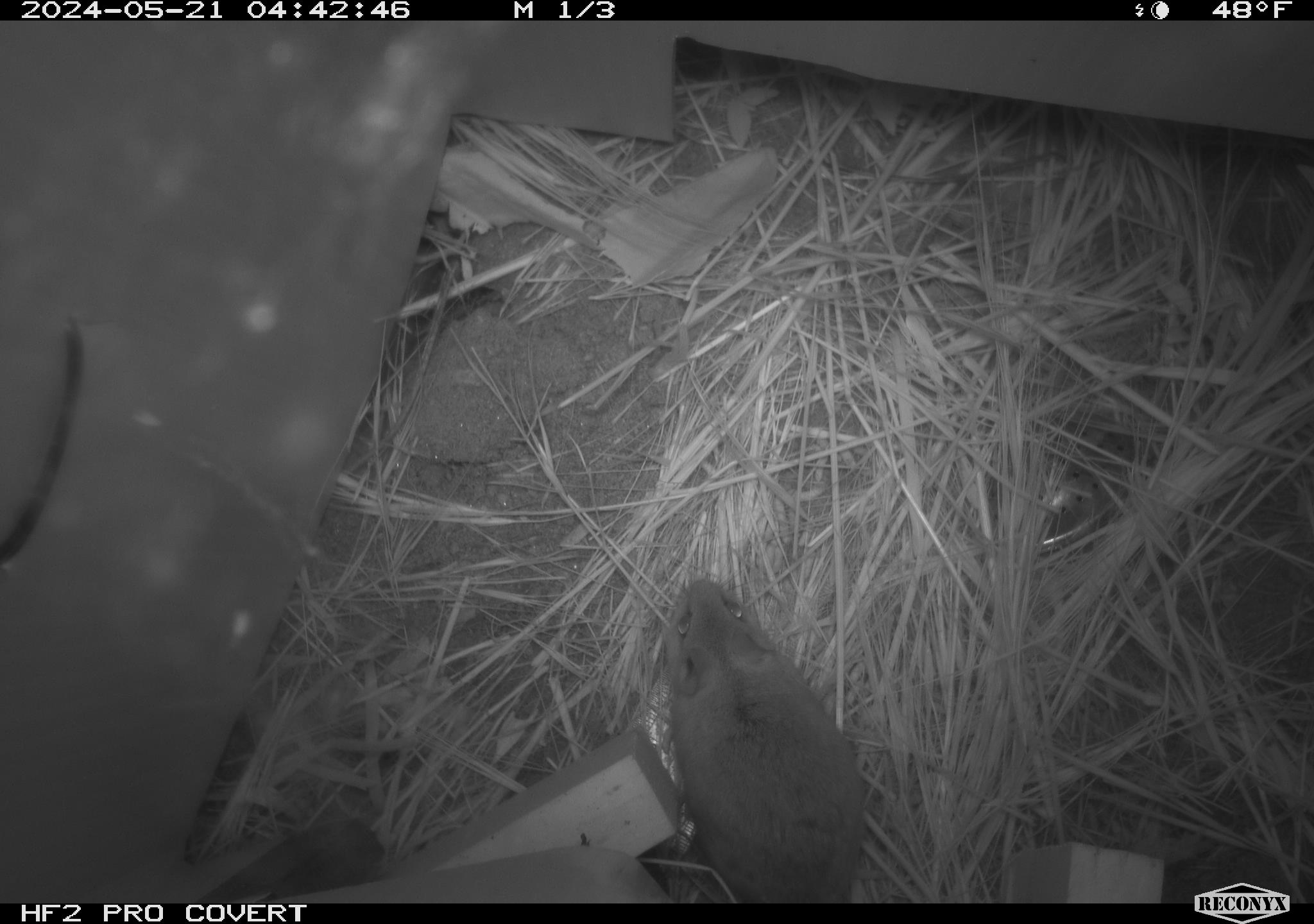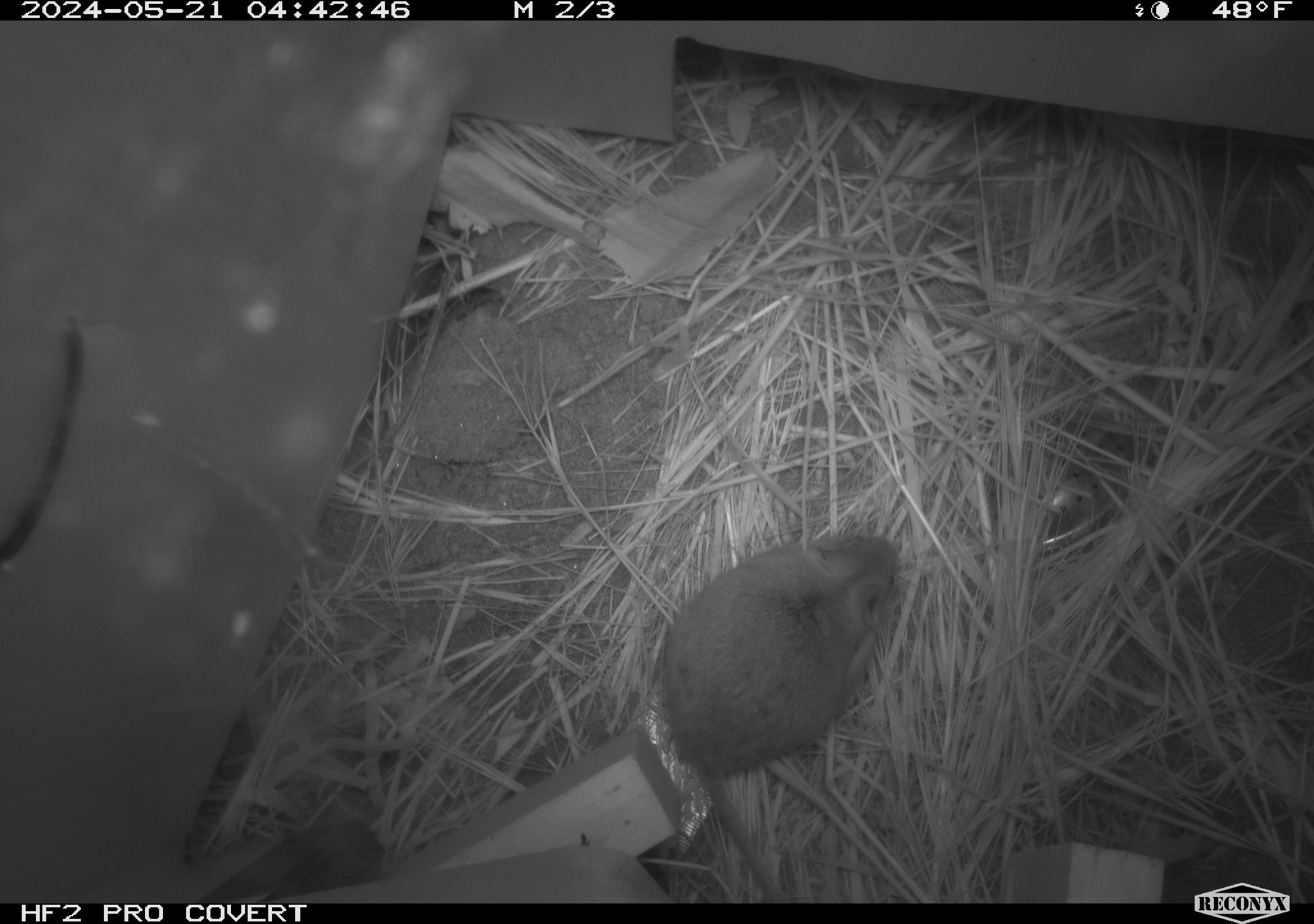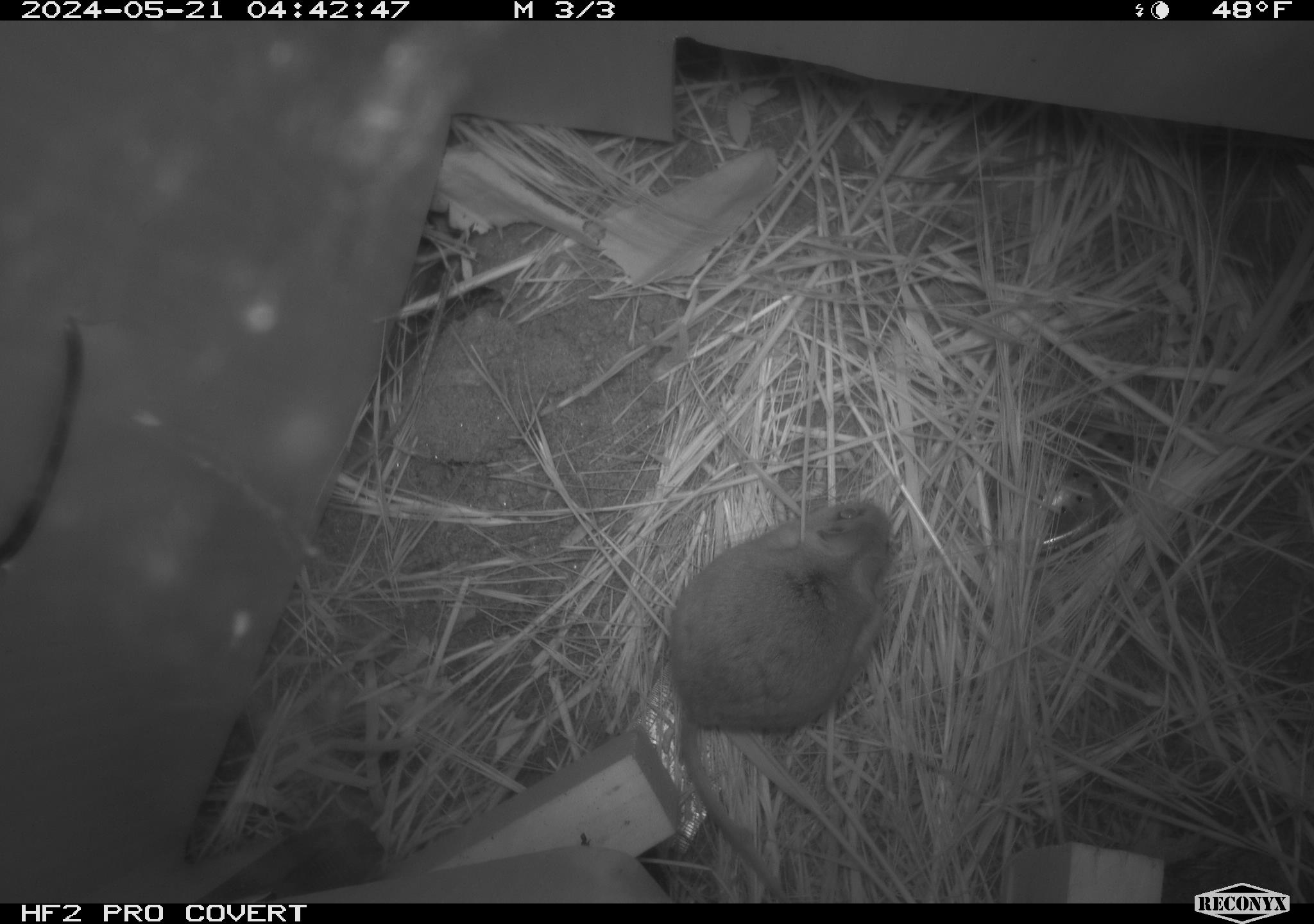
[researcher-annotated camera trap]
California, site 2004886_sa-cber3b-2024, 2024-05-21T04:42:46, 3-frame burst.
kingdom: Animalia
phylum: Chordata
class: Mammalia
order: Rodentia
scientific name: Rodentia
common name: mouse species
Mouse species (Rodentia).